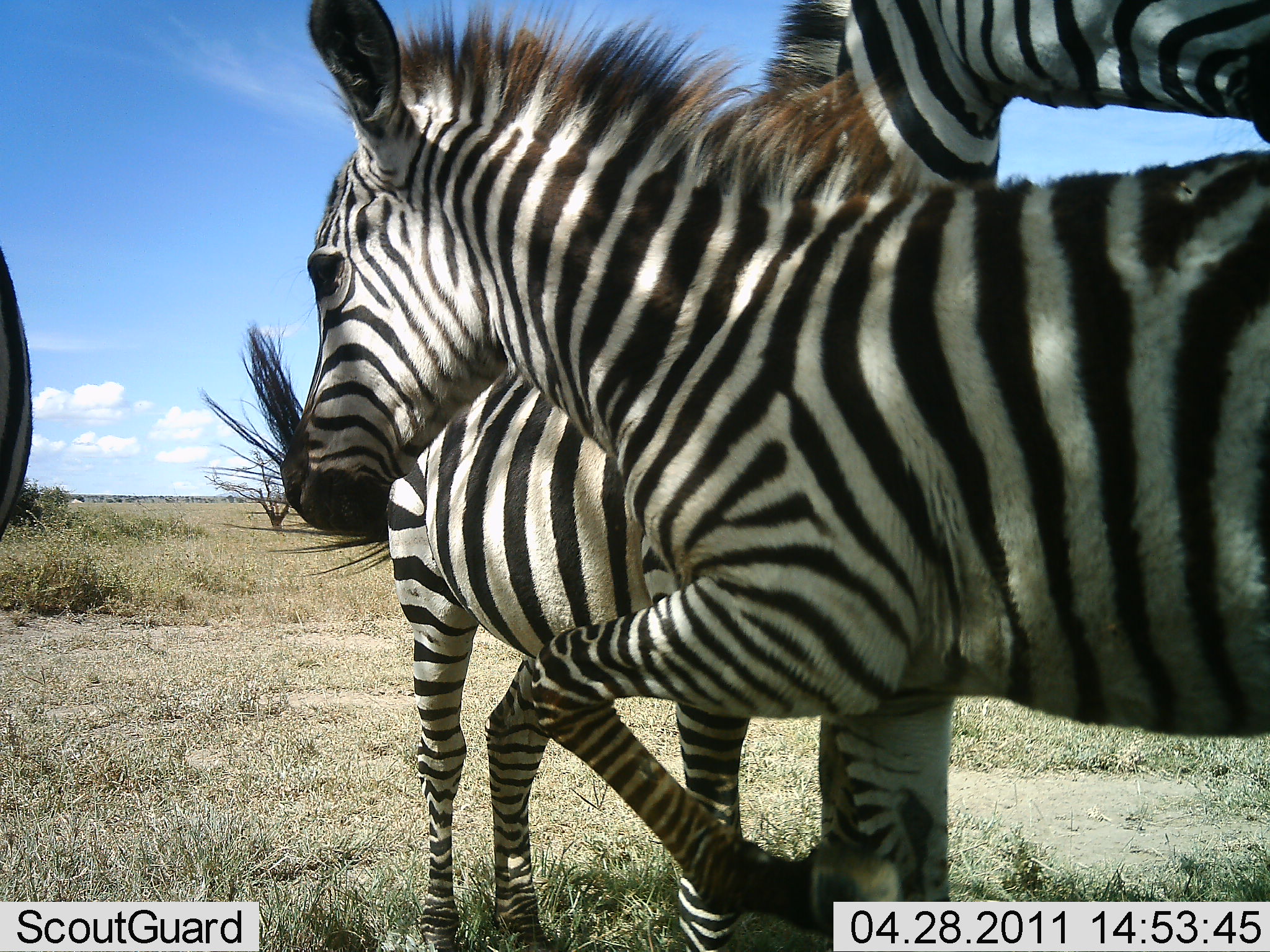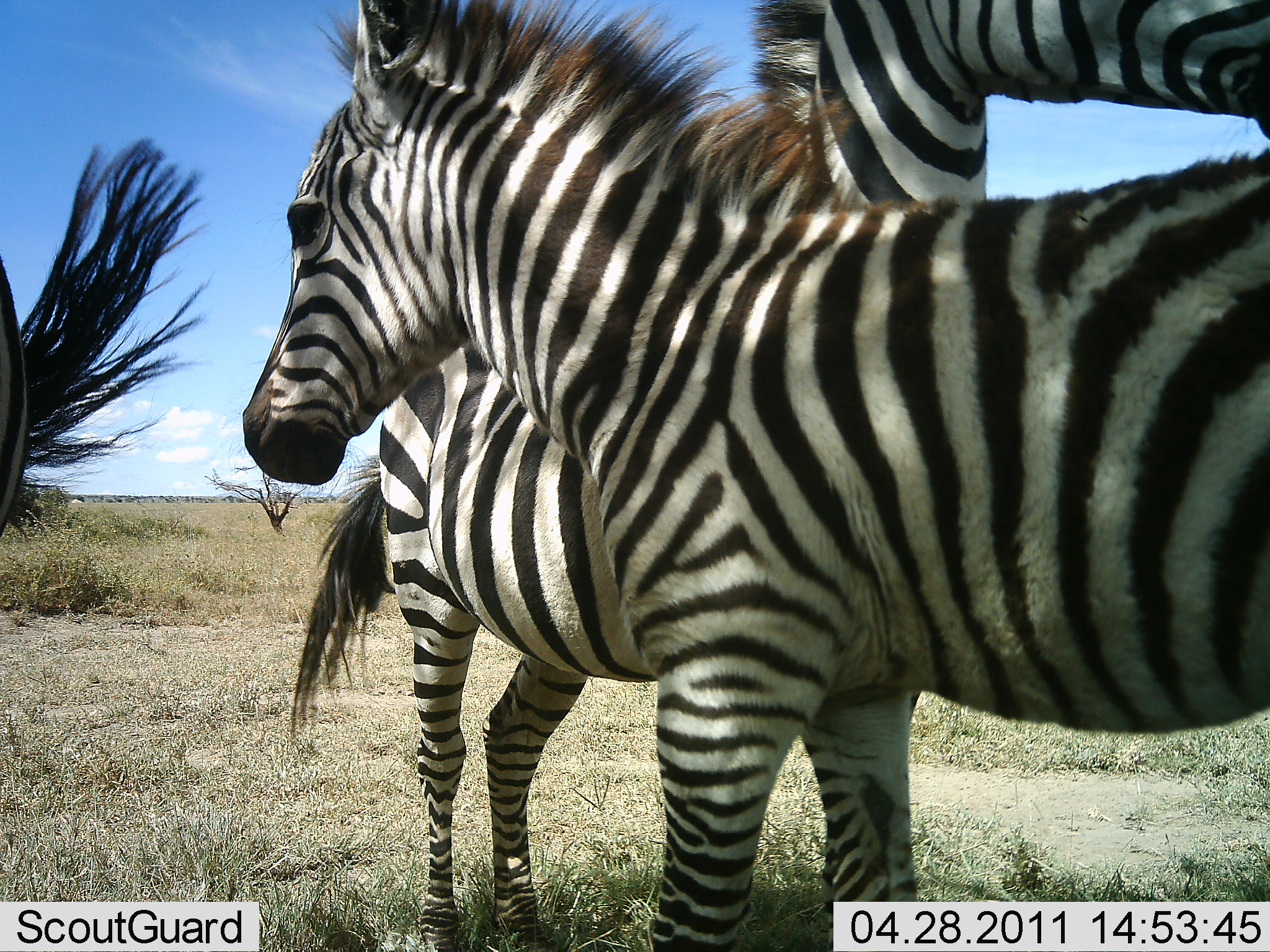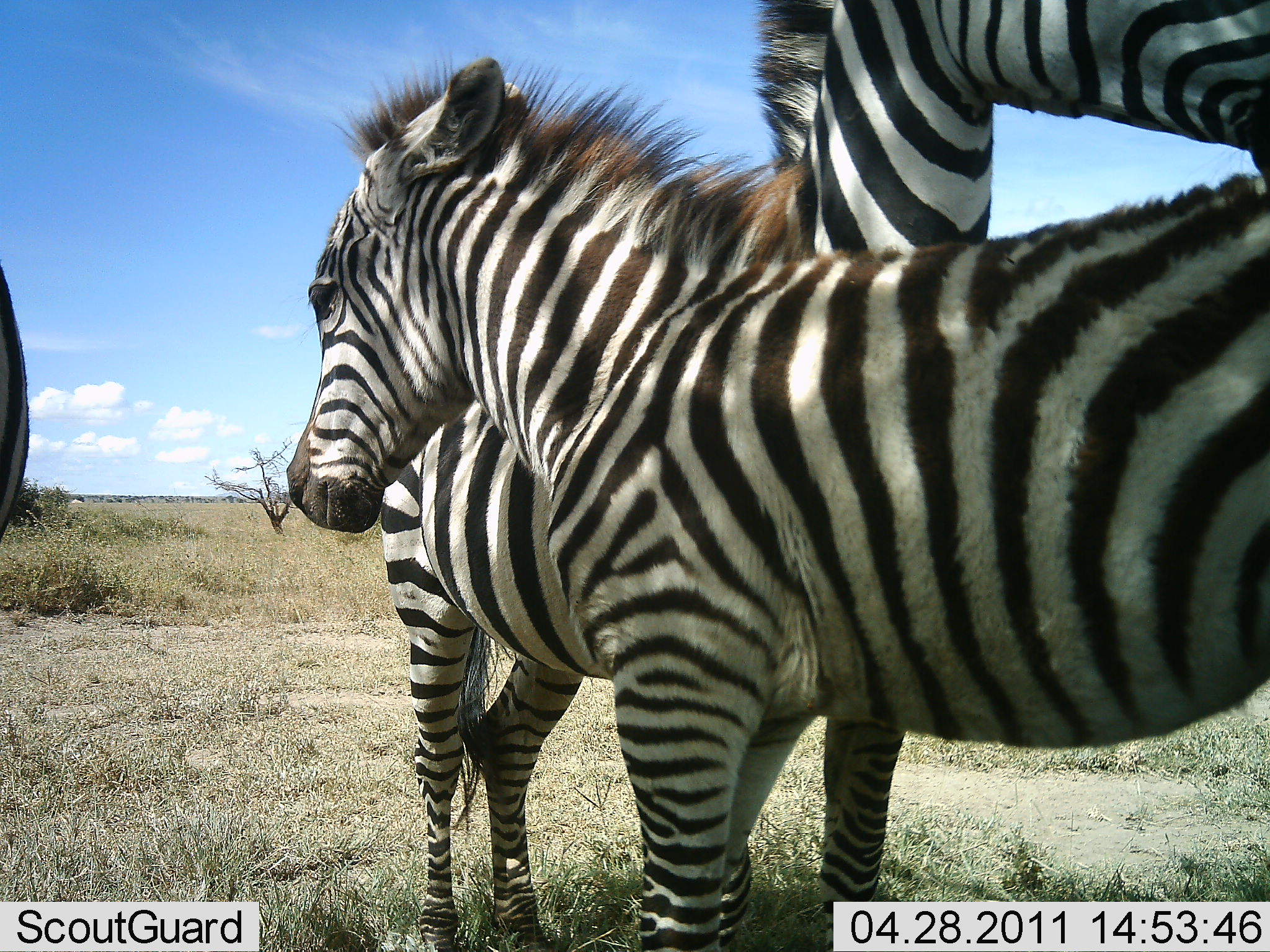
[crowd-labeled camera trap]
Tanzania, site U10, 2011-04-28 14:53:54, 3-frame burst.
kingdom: Animalia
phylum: Chordata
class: Mammalia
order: Perissodactyla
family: Equidae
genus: Equus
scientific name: Equus quagga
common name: plains zebra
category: zebra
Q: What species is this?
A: Zebra (plains zebra) (Equus quagga).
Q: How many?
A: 3.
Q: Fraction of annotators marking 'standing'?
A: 82%.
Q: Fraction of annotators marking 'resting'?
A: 0%.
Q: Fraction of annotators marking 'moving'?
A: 9%.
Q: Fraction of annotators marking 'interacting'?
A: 36%.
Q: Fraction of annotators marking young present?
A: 9%.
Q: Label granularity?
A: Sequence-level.